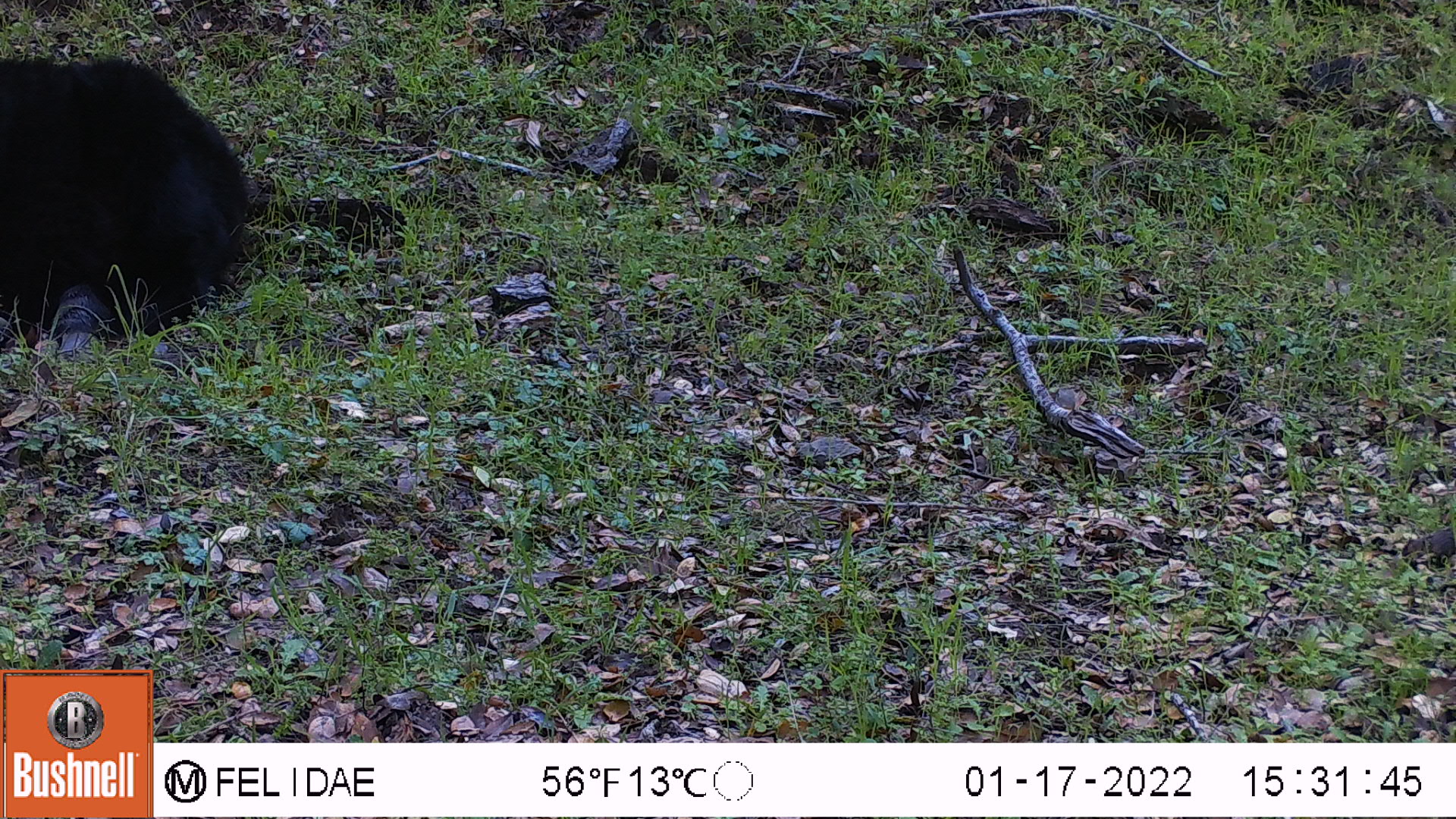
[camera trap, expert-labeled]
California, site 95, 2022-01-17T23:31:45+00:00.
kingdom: Animalia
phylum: Chordata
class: Mammalia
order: Carnivora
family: Ursidae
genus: Ursus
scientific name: Ursus americanus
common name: american black bear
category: black bear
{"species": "black bear (american black bear) (Ursus americanus)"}